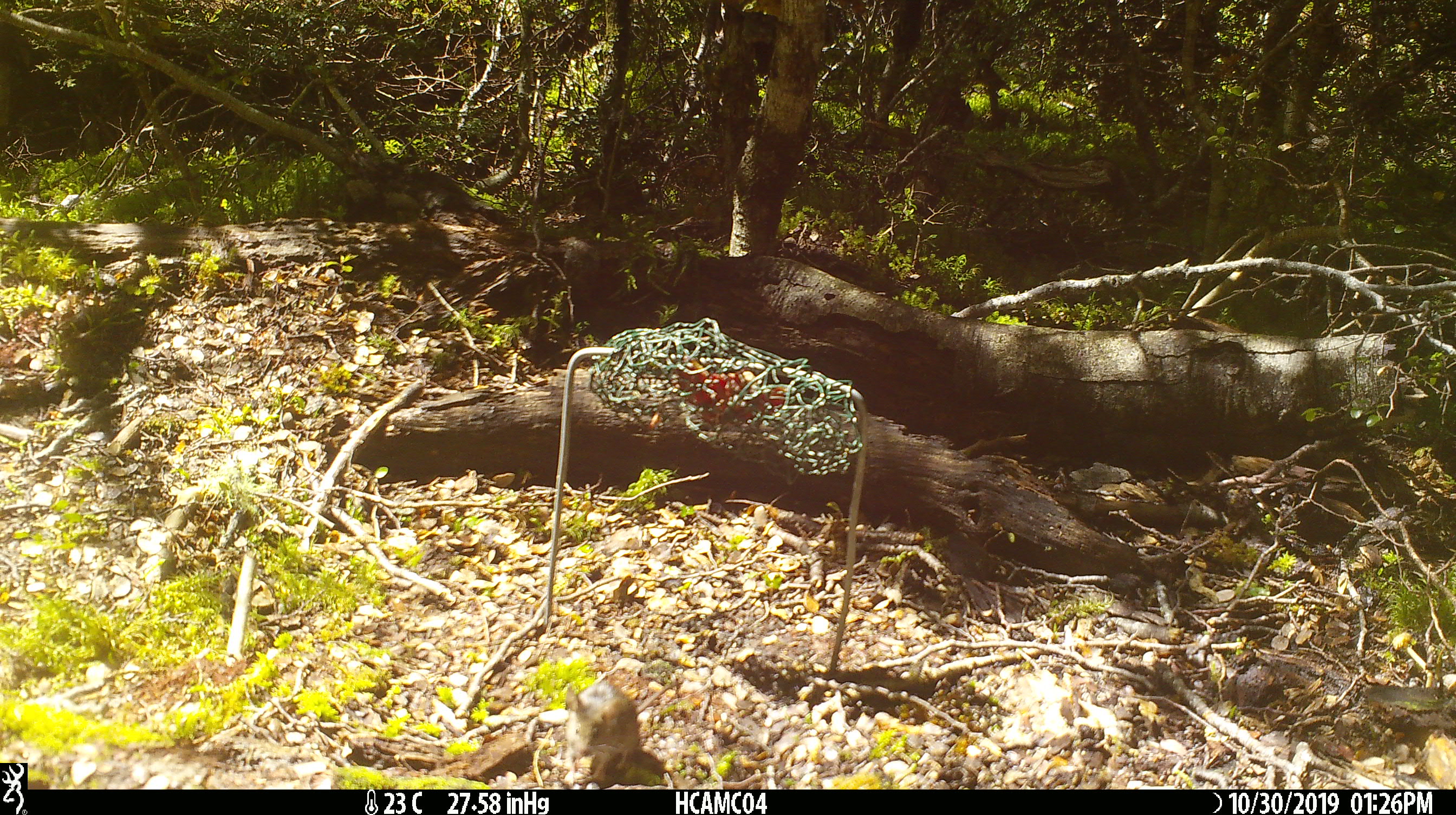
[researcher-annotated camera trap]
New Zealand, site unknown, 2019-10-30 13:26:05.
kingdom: Animalia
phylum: Chordata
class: Mammalia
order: Rodentia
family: Muridae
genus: Mus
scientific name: Mus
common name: mouse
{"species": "mouse (Mus)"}